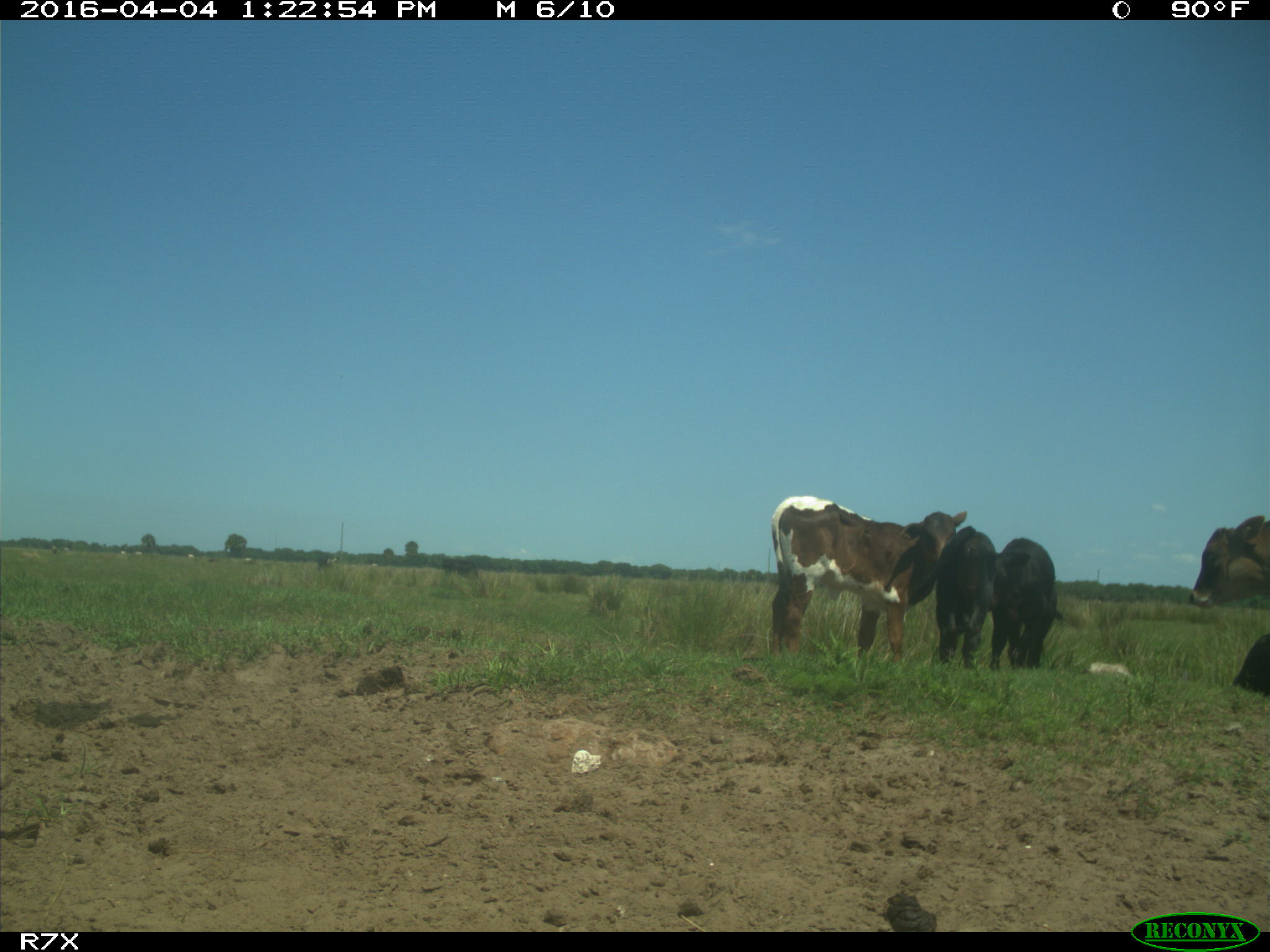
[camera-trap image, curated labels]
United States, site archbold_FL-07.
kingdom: Animalia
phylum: Chordata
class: Mammalia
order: Artiodactyla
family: Bovidae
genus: Bos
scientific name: Bos taurus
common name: domestic cow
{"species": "Bos taurus (domestic cow)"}